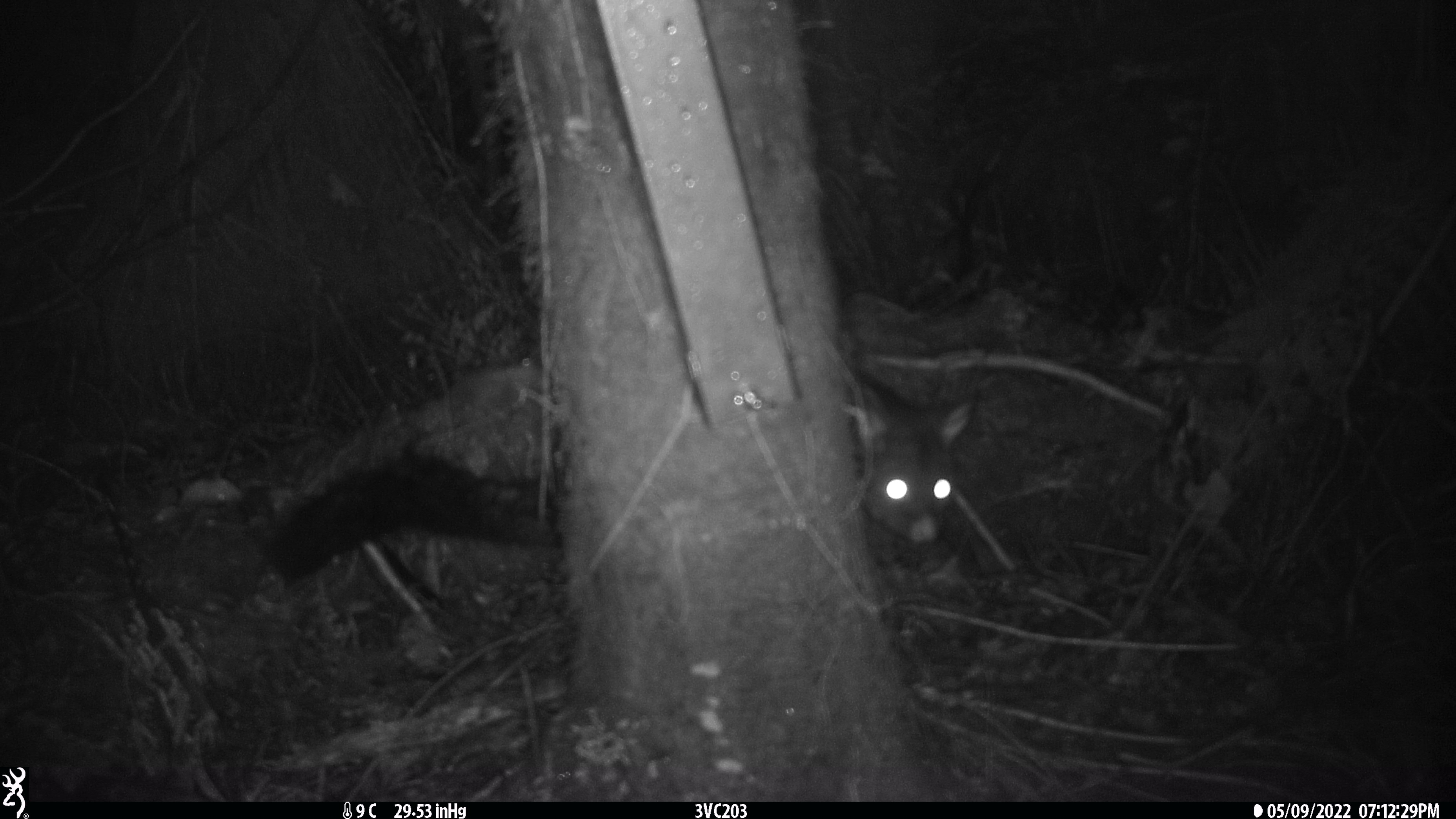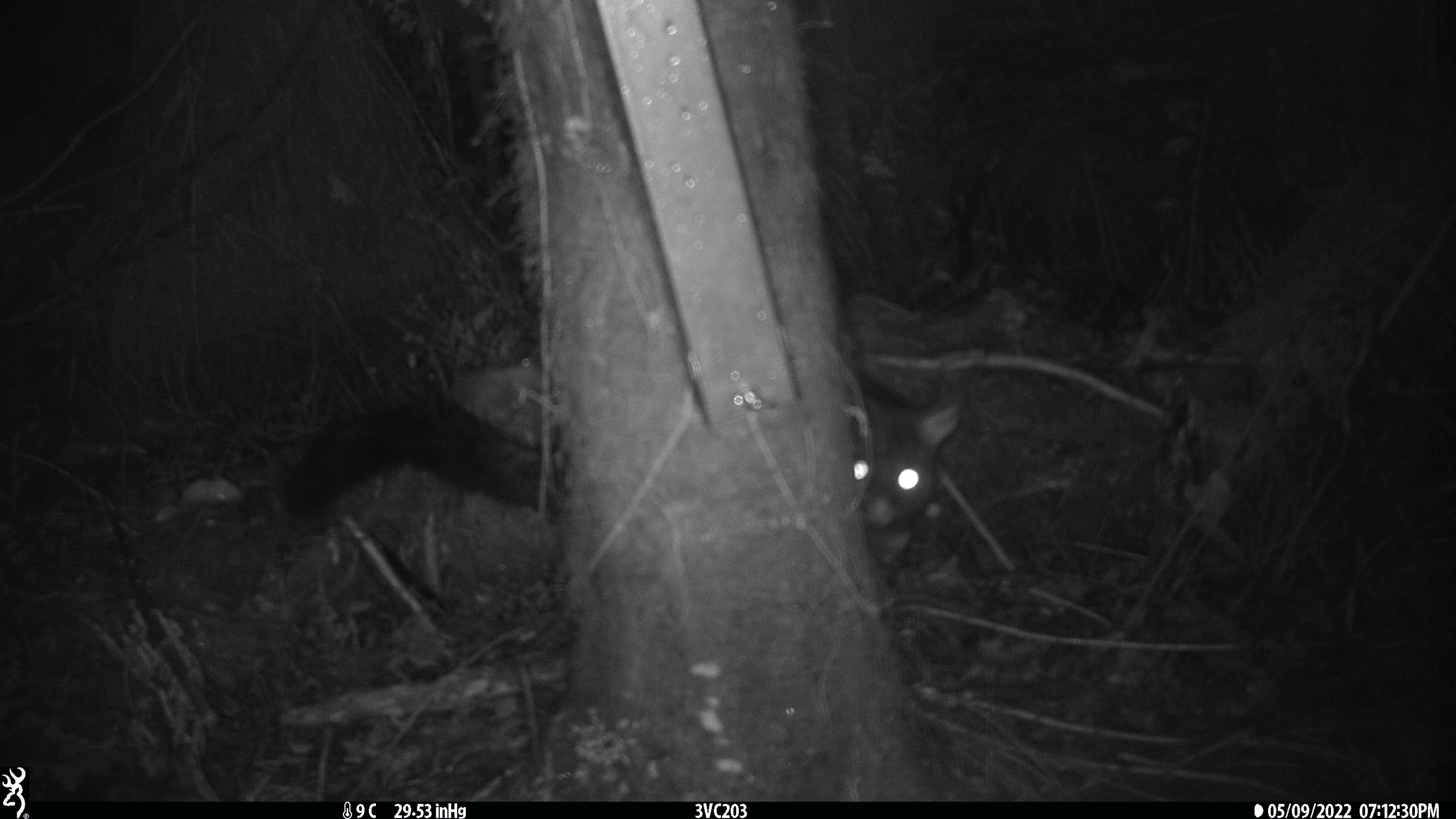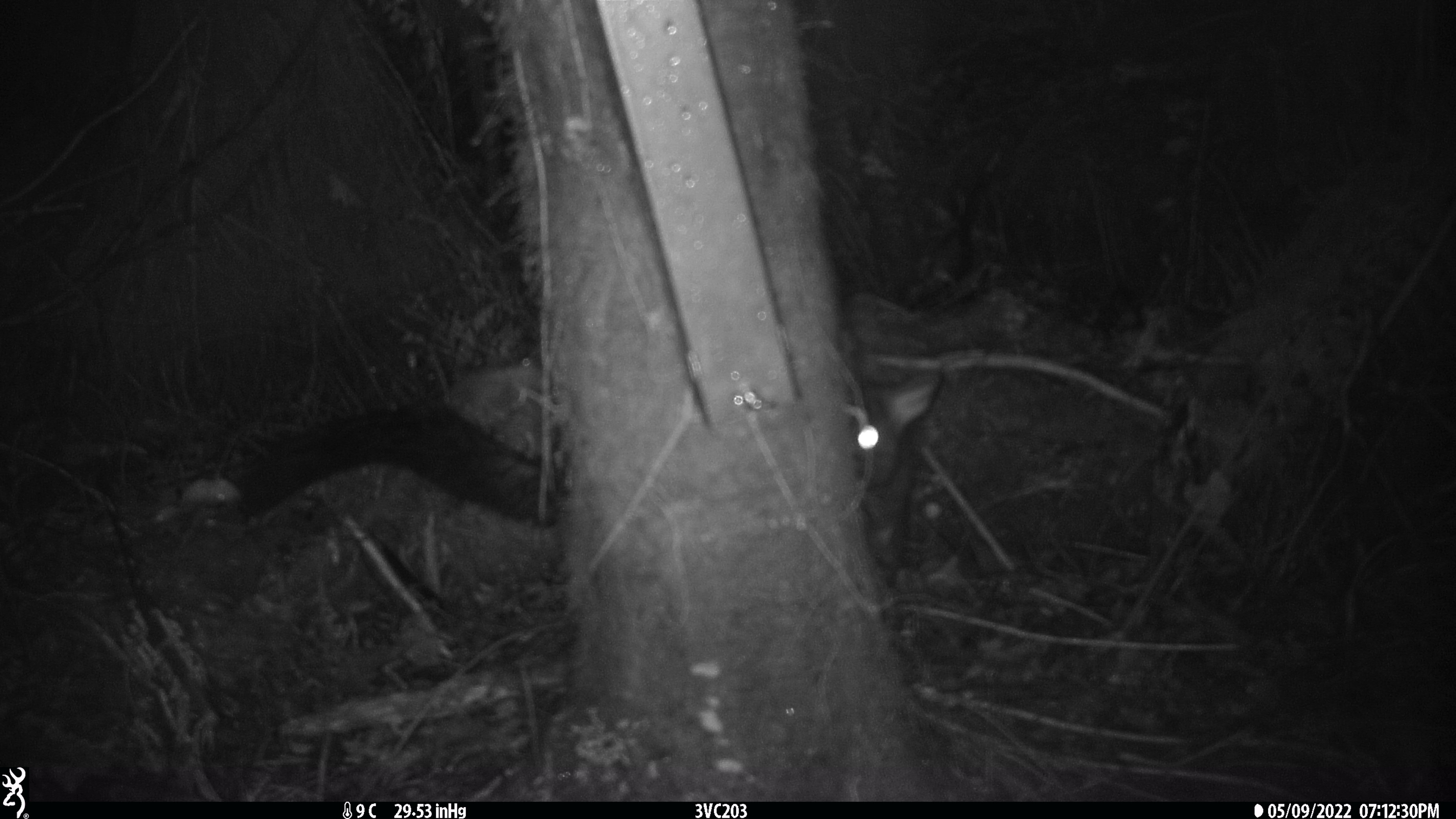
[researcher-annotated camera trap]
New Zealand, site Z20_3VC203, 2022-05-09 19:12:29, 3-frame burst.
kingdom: Animalia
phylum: Chordata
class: Mammalia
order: Diprotodontia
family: Phalangeridae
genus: Trichosurus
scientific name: Trichosurus vulpecula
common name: common brushtail possum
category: possum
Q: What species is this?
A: Possum (common brushtail possum) (Trichosurus vulpecula).